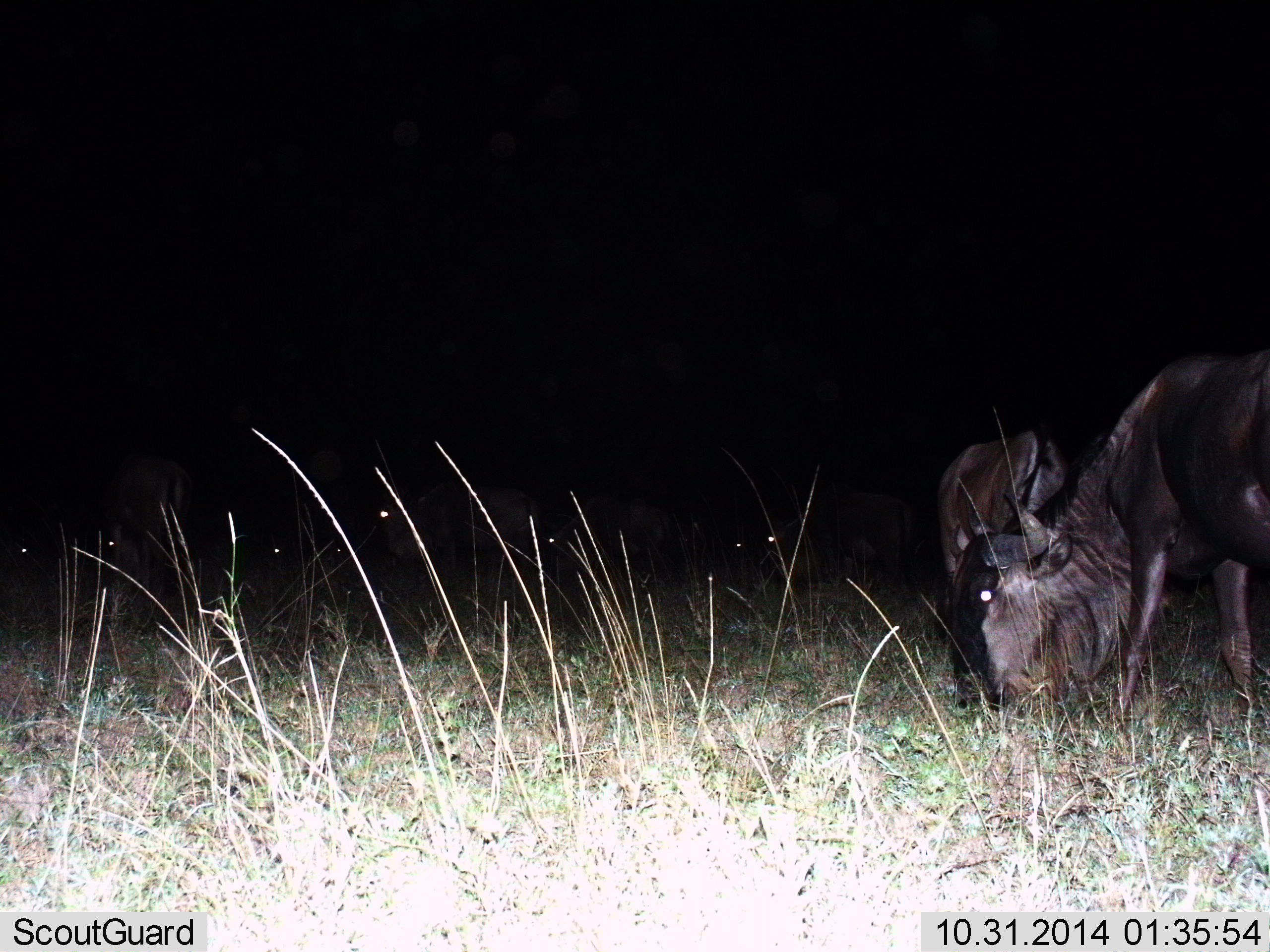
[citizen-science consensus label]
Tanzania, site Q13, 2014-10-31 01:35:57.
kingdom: Animalia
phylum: Chordata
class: Mammalia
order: Artiodactyla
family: Bovidae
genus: Connochaetes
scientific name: Connochaetes taurinus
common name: blue wildebeest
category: wildebeest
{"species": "wildebeest (blue wildebeest) (Connochaetes taurinus)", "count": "8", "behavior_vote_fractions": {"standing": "30%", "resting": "0%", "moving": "0%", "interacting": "10%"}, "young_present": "0%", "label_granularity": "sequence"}